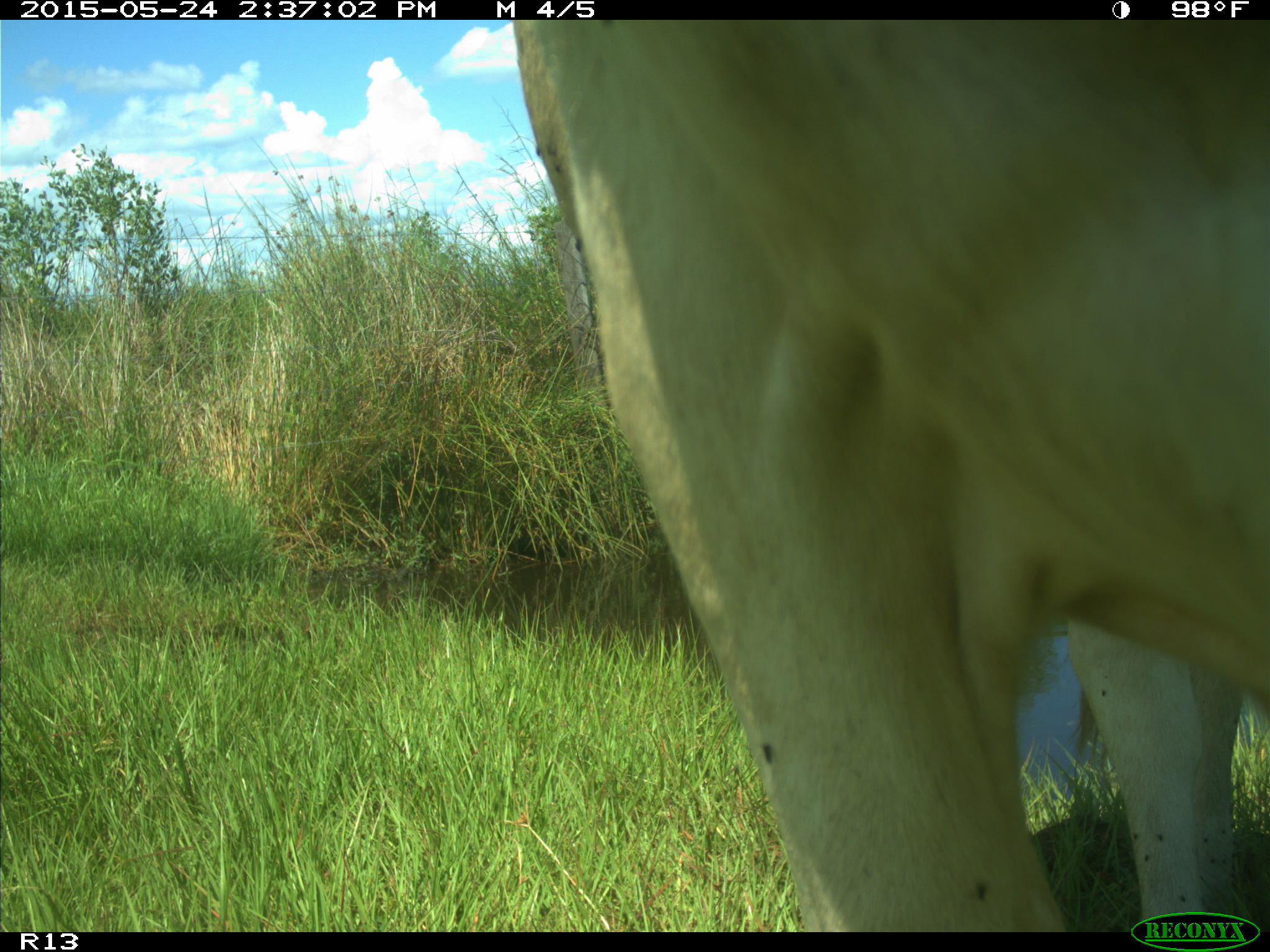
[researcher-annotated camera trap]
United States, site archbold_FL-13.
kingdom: Animalia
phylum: Chordata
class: Mammalia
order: Artiodactyla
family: Bovidae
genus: Bos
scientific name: Bos taurus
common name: domestic cow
Bos taurus (domestic cow).